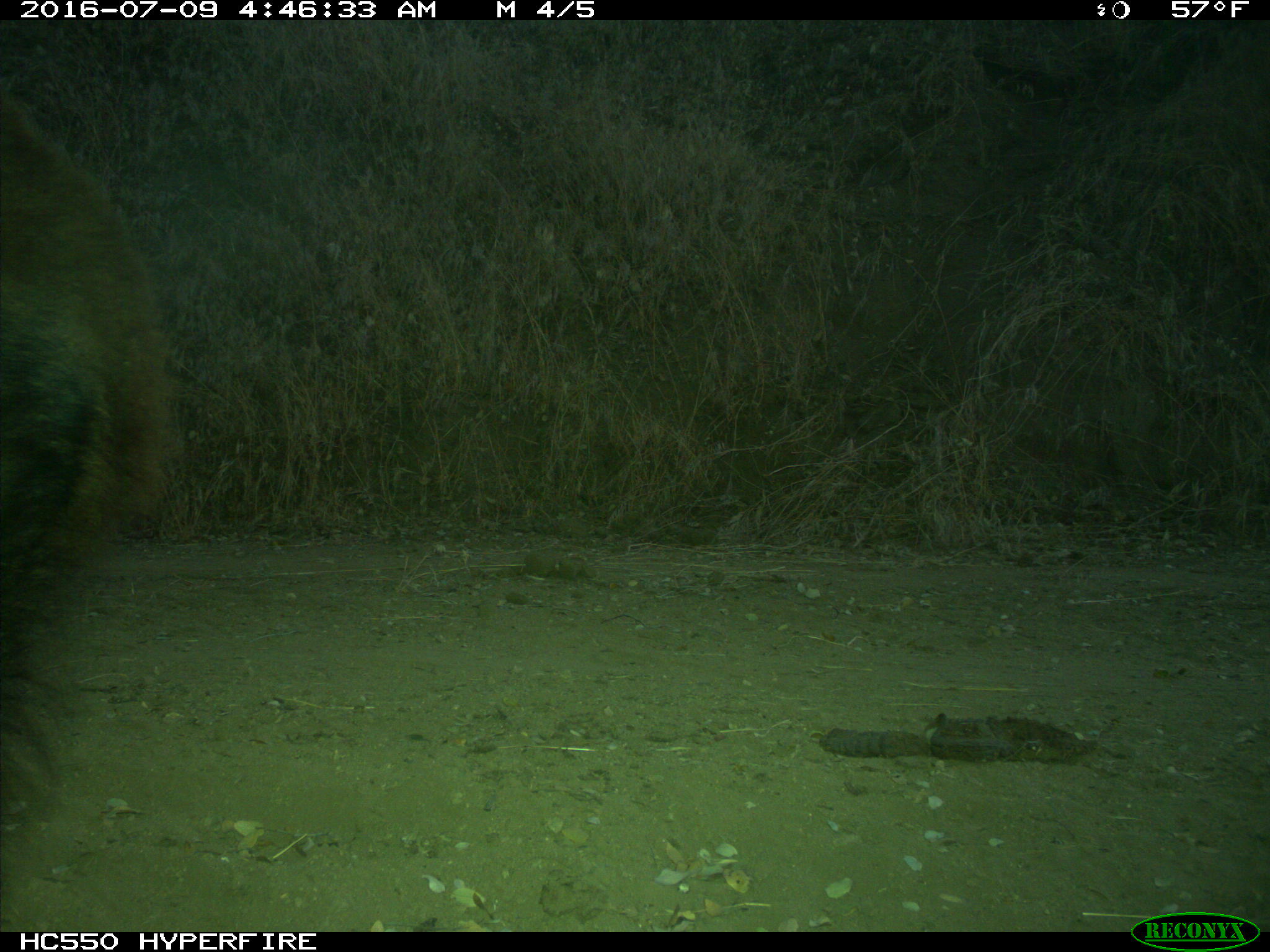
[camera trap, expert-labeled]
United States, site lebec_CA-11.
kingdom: Animalia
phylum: Chordata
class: Mammalia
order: Carnivora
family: Ursidae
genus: Ursus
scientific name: Ursus americanus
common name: american black bear